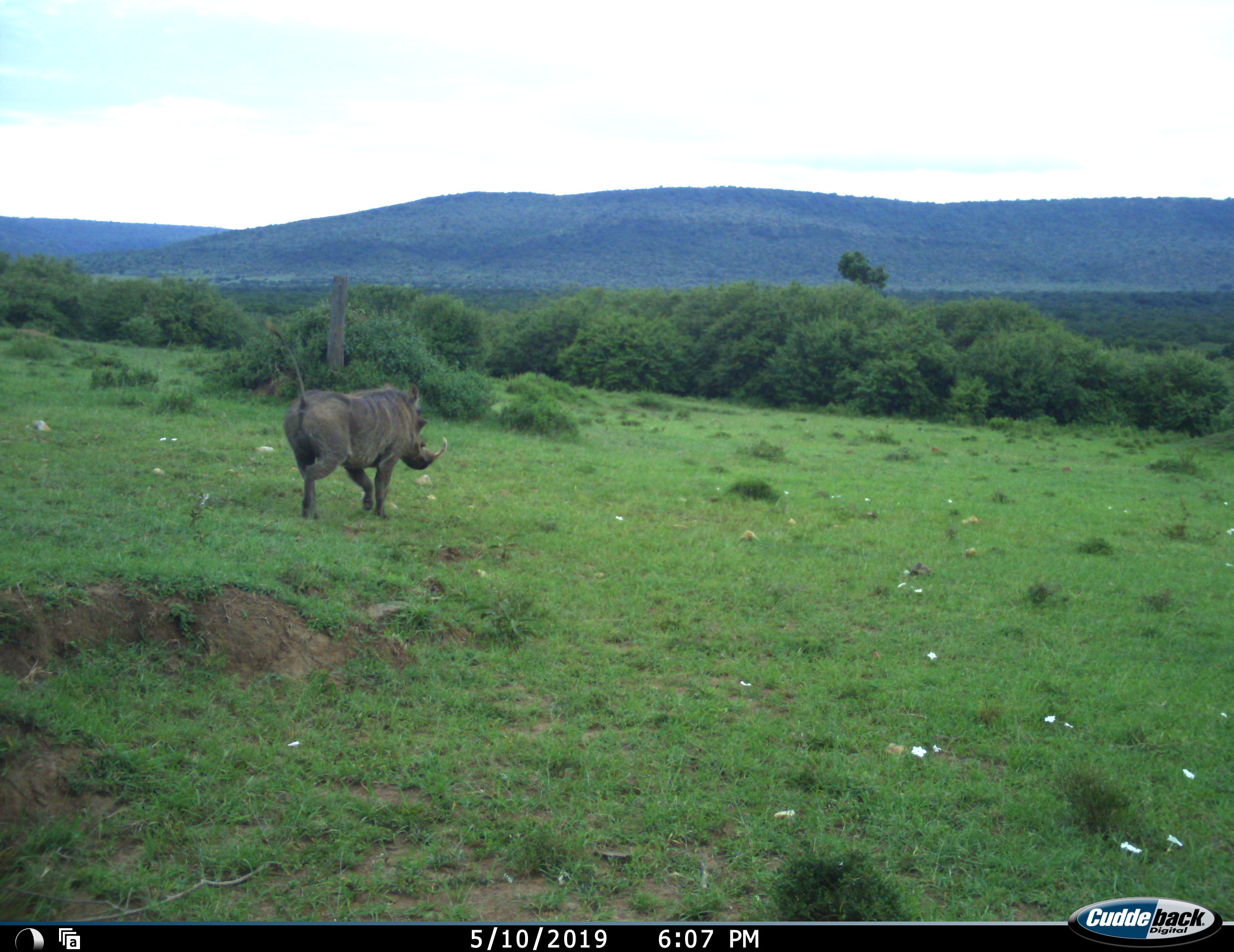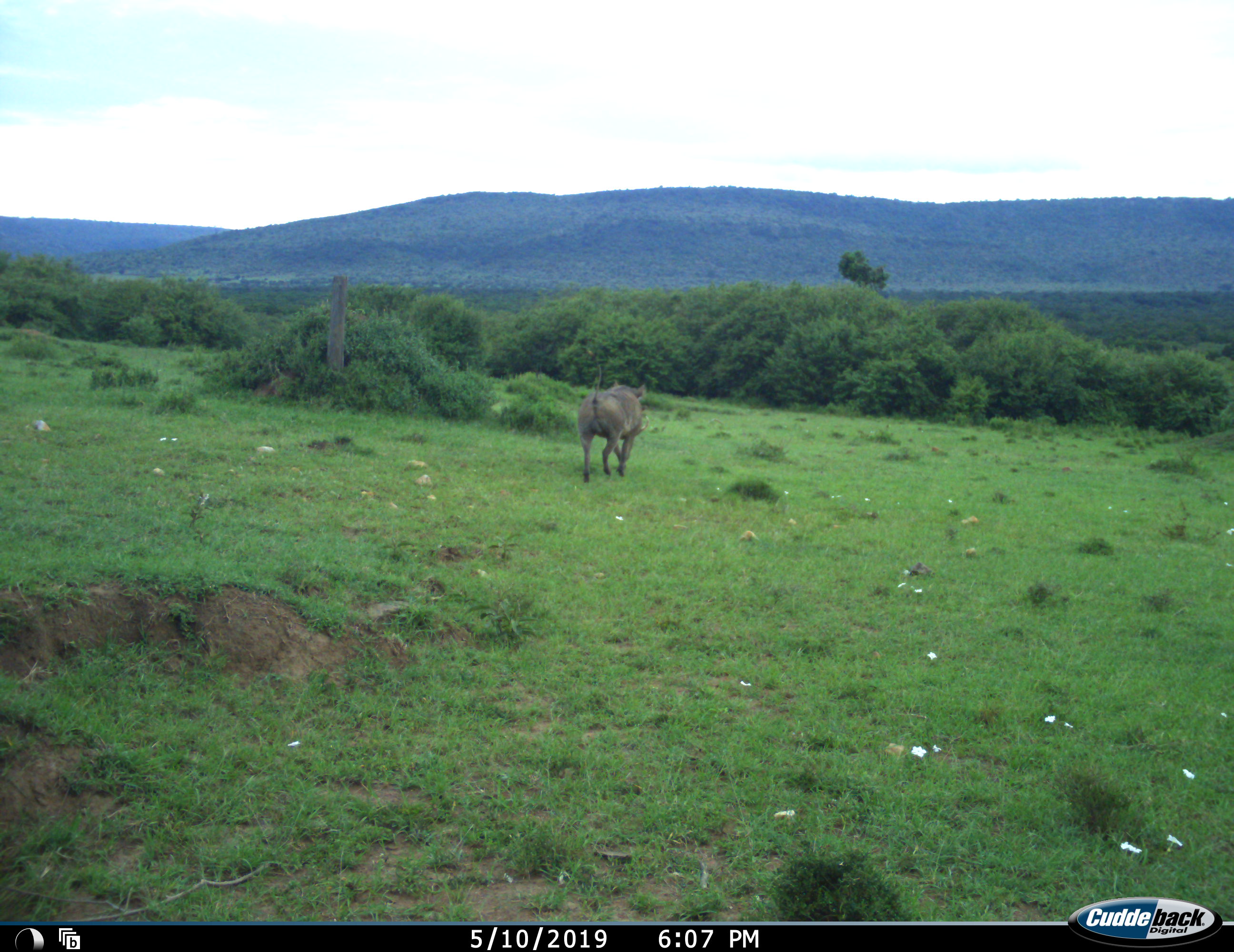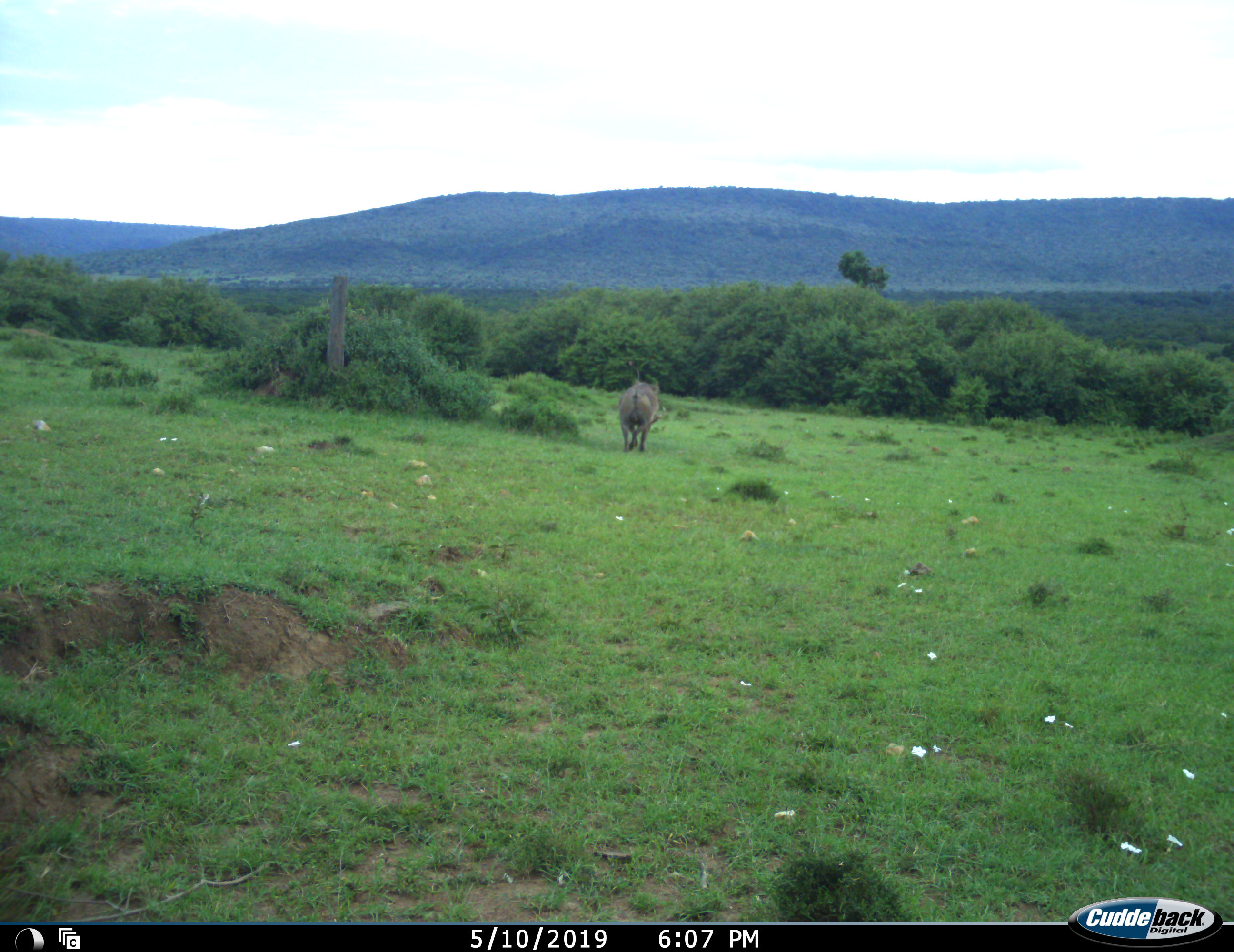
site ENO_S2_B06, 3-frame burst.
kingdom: Animalia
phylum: Chordata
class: Mammalia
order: Artiodactyla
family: Suidae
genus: Phacochoerus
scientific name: Phacochoerus africanus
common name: warthog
Warthog (Phacochoerus africanus), count 1. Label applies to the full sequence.